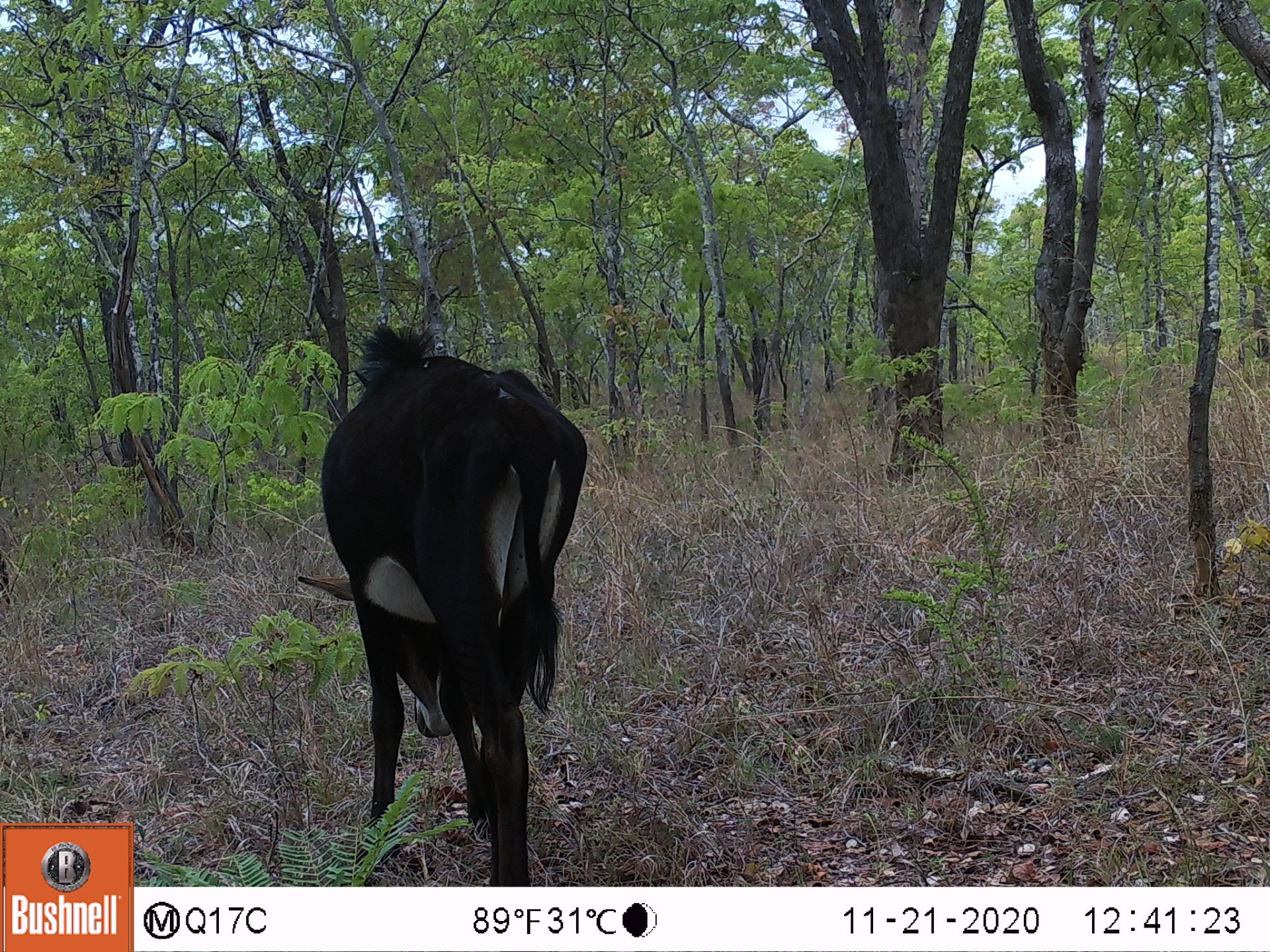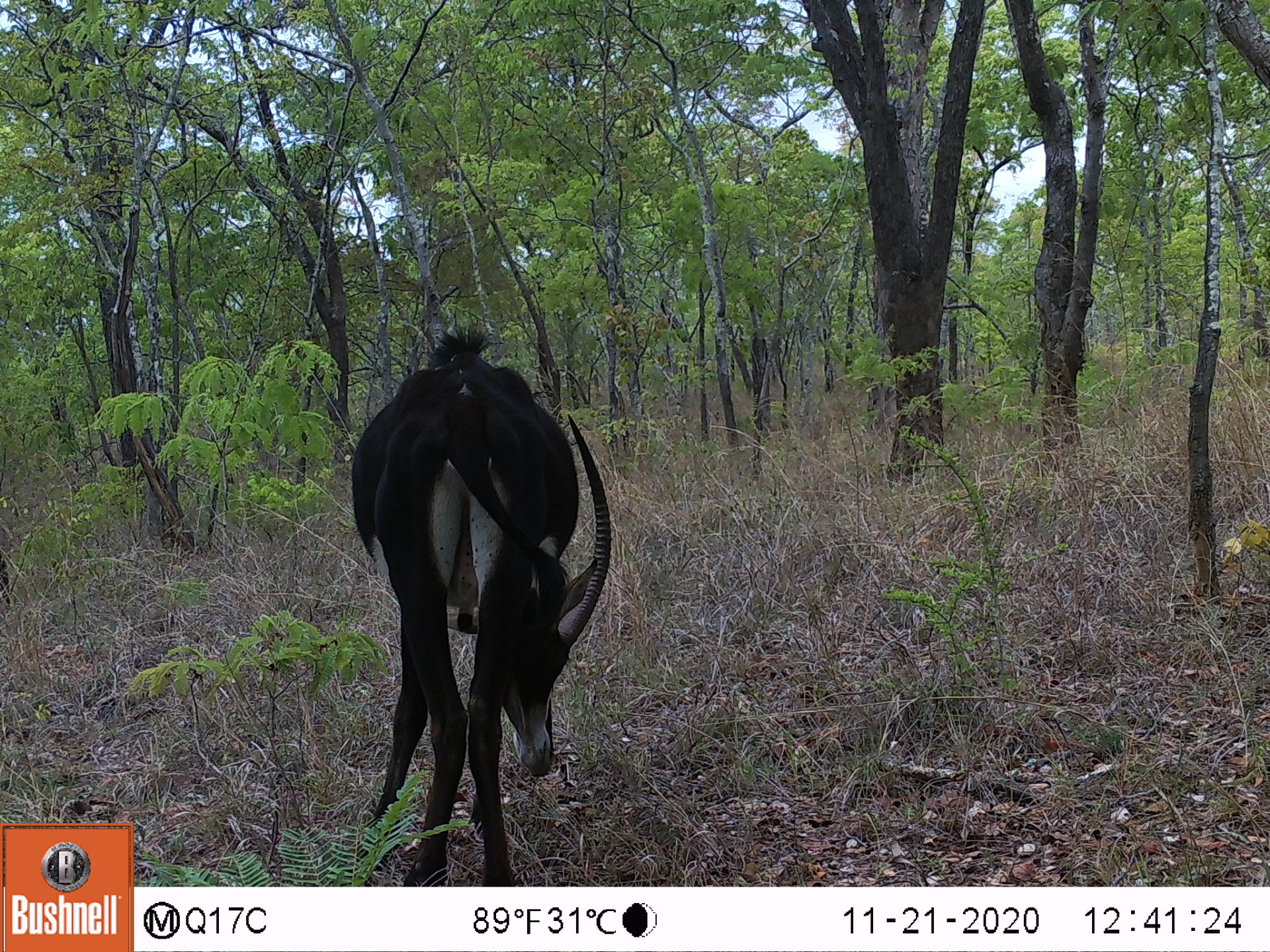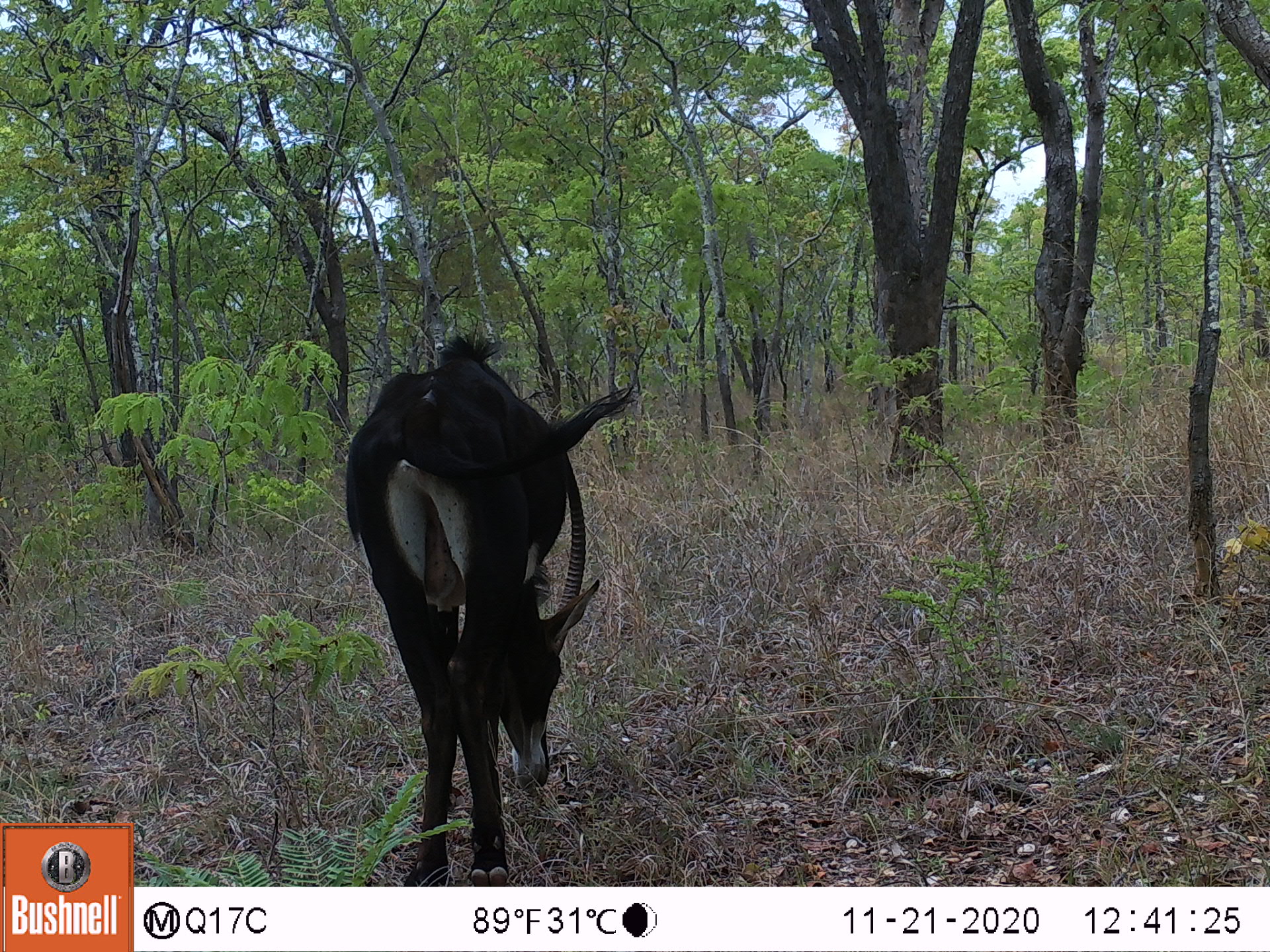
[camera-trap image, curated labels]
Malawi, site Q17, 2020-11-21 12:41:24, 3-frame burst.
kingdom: Animalia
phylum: Chordata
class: Mammalia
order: Artiodactyla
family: Bovidae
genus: Hippotragus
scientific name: Hippotragus niger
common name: sable antelope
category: sable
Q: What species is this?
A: Sable (sable antelope) (Hippotragus niger).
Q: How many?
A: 1.